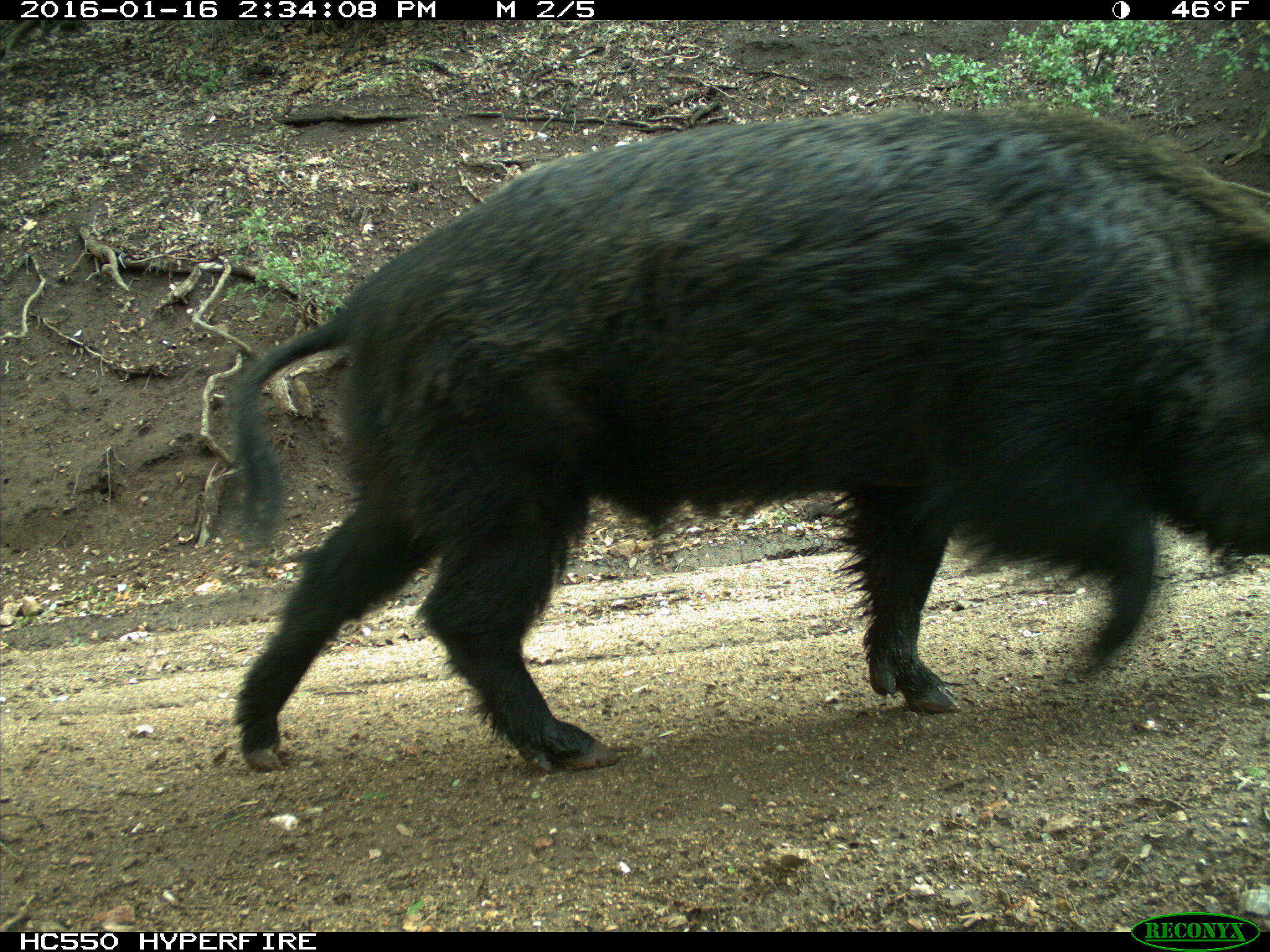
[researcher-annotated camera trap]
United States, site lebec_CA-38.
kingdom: Animalia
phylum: Chordata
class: Mammalia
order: Artiodactyla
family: Suidae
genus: Sus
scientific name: Sus scrofa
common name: wild boar